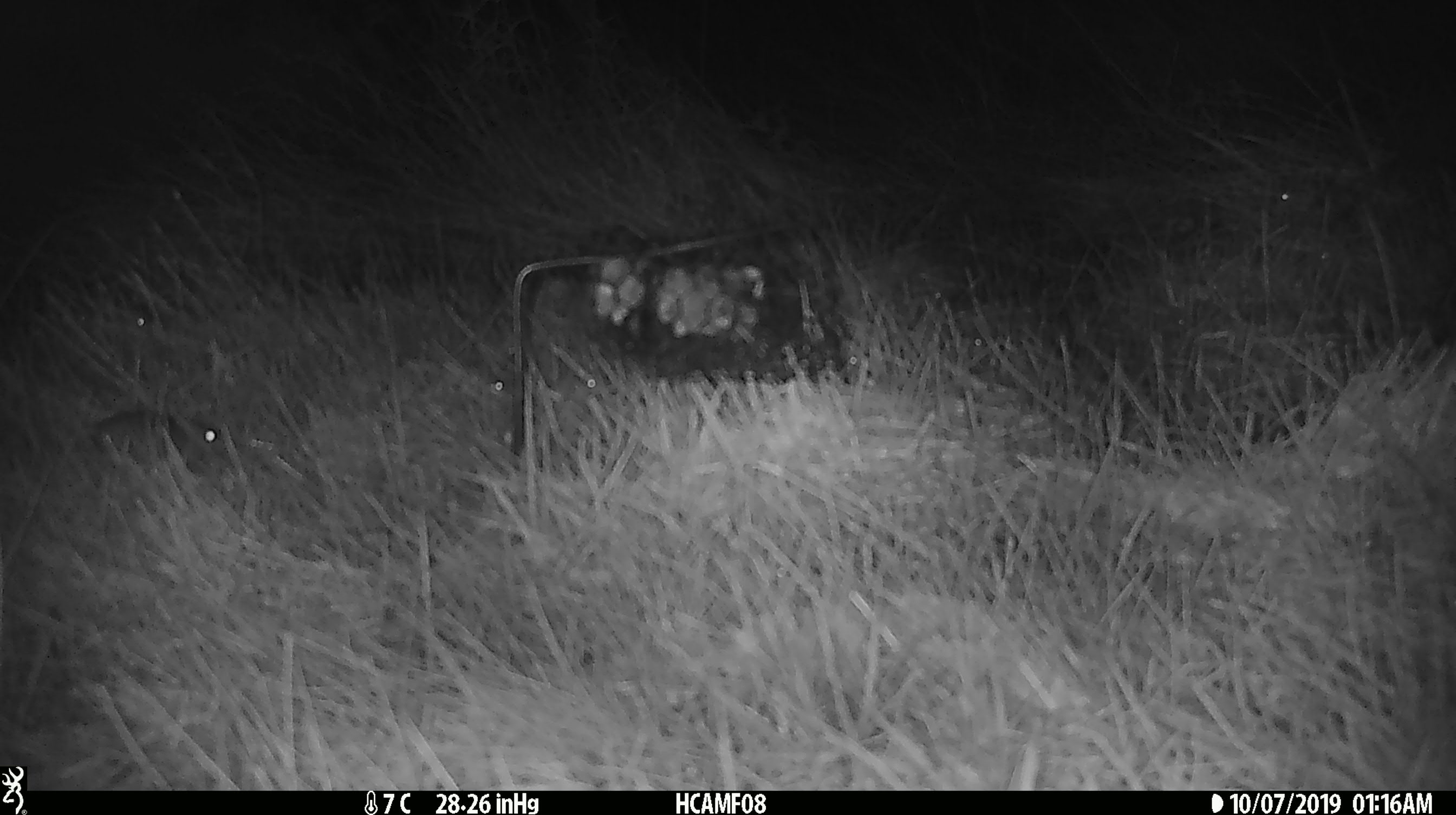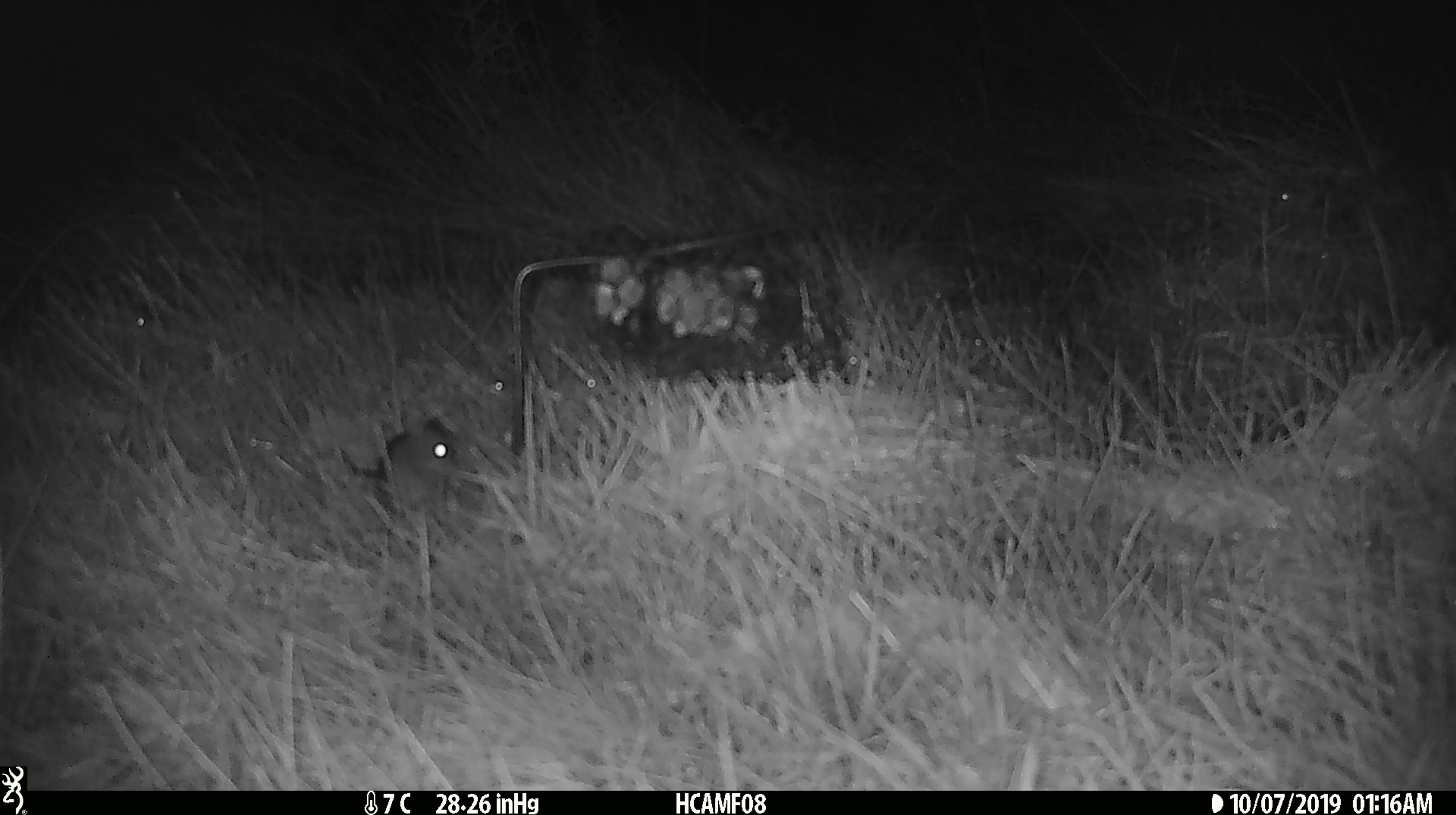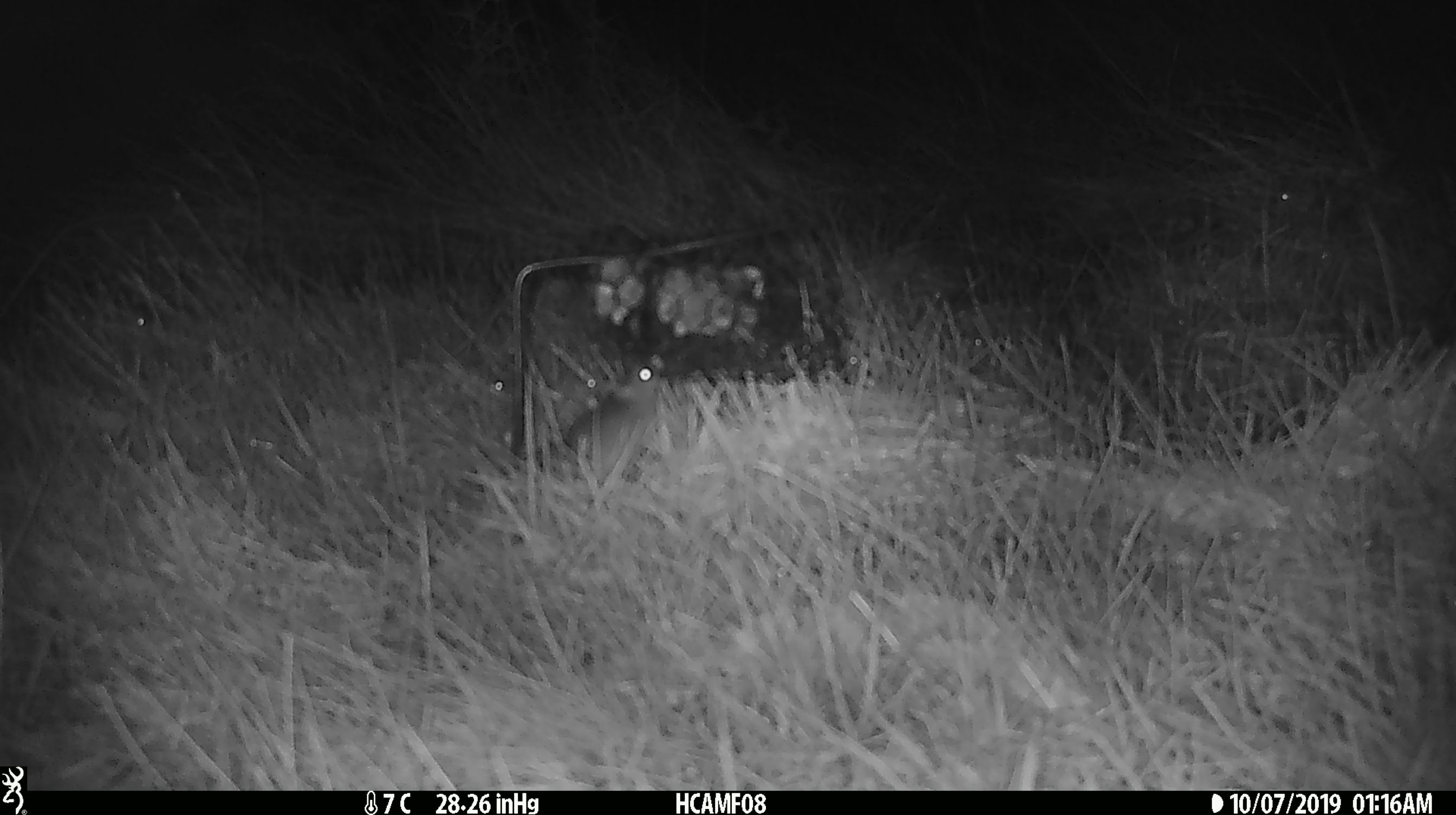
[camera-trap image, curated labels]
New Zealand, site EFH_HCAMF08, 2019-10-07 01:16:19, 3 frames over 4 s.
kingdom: Animalia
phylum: Chordata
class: Mammalia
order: Rodentia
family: Muridae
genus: Mus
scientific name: Mus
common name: mouse